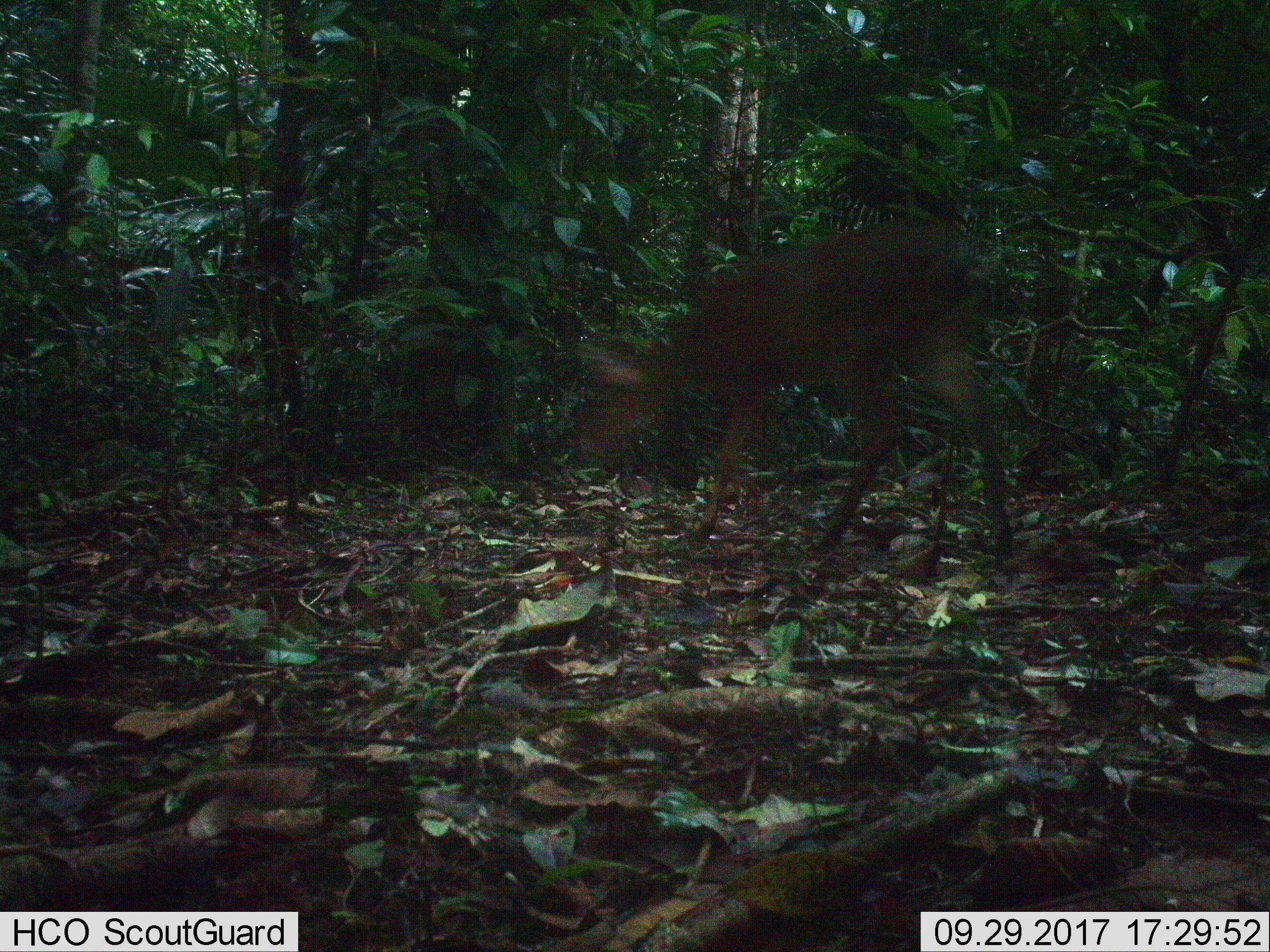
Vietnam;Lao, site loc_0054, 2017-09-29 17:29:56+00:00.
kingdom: Animalia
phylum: Chordata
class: Mammalia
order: Artiodactyla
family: Cervidae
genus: Muntiacus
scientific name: Muntiacus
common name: muntjacs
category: unidentified muntjac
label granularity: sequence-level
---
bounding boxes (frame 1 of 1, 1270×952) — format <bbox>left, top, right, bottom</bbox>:
unidentified muntjac: <bbox>571, 221, 1016, 580</bbox>